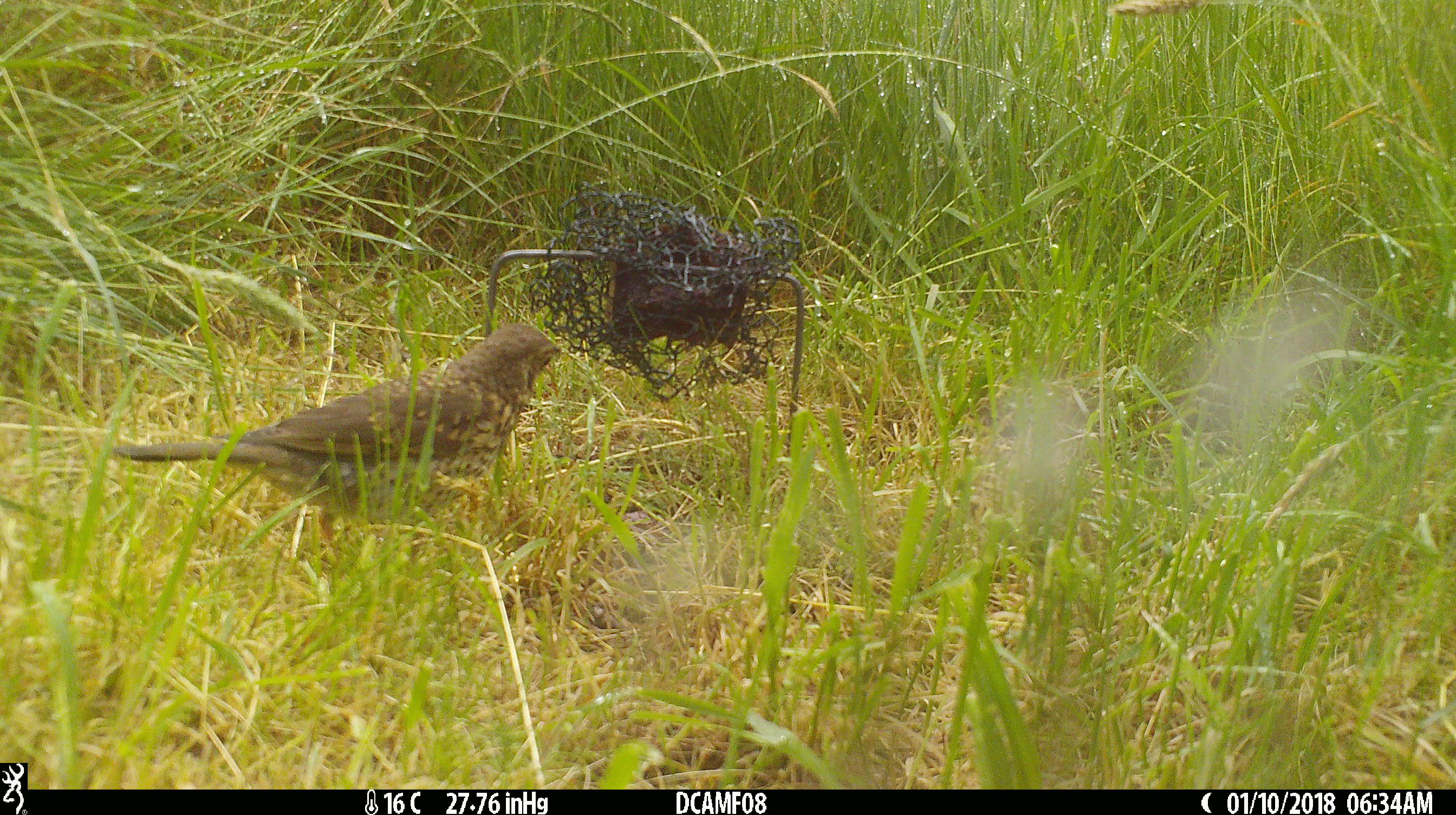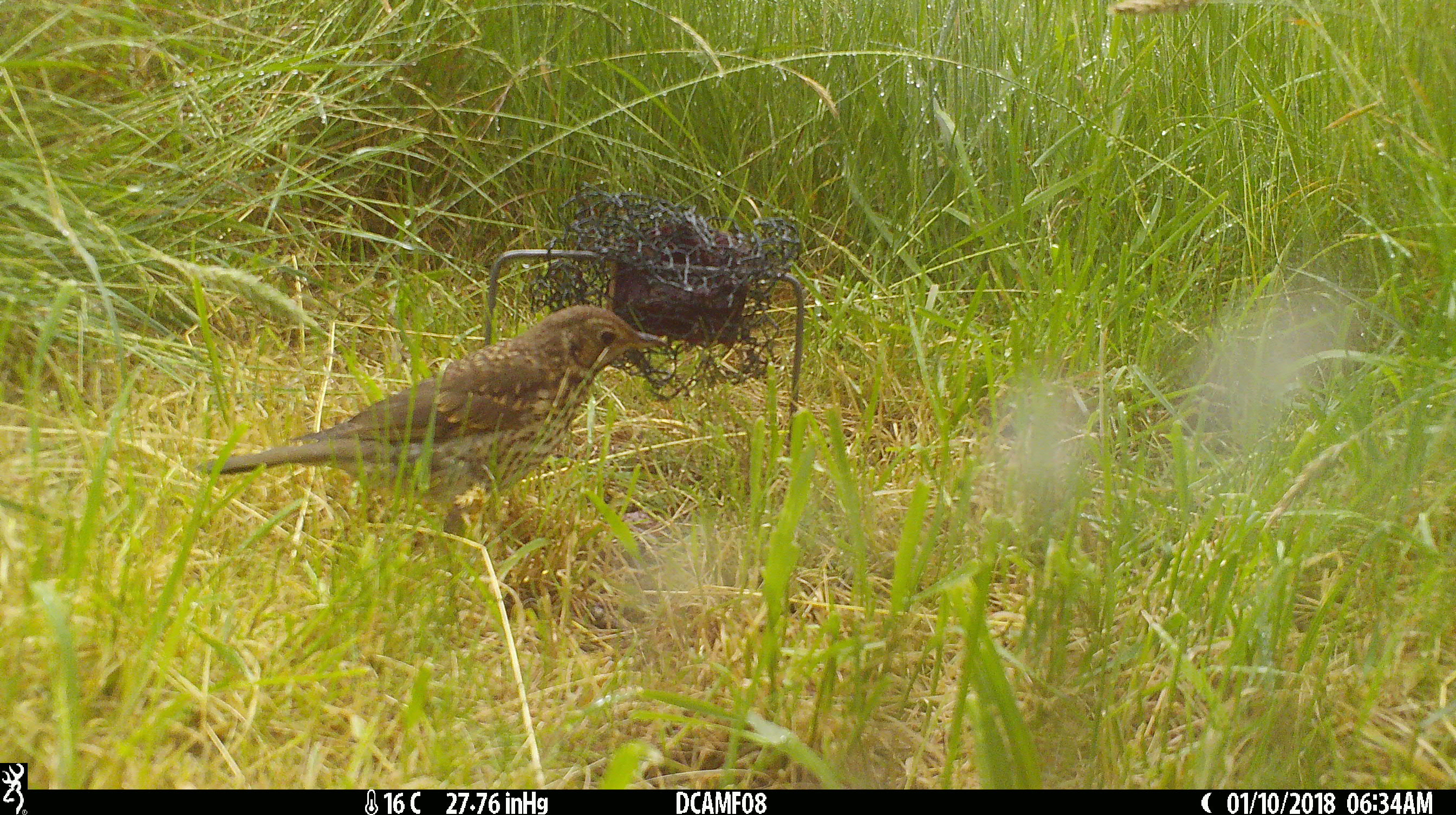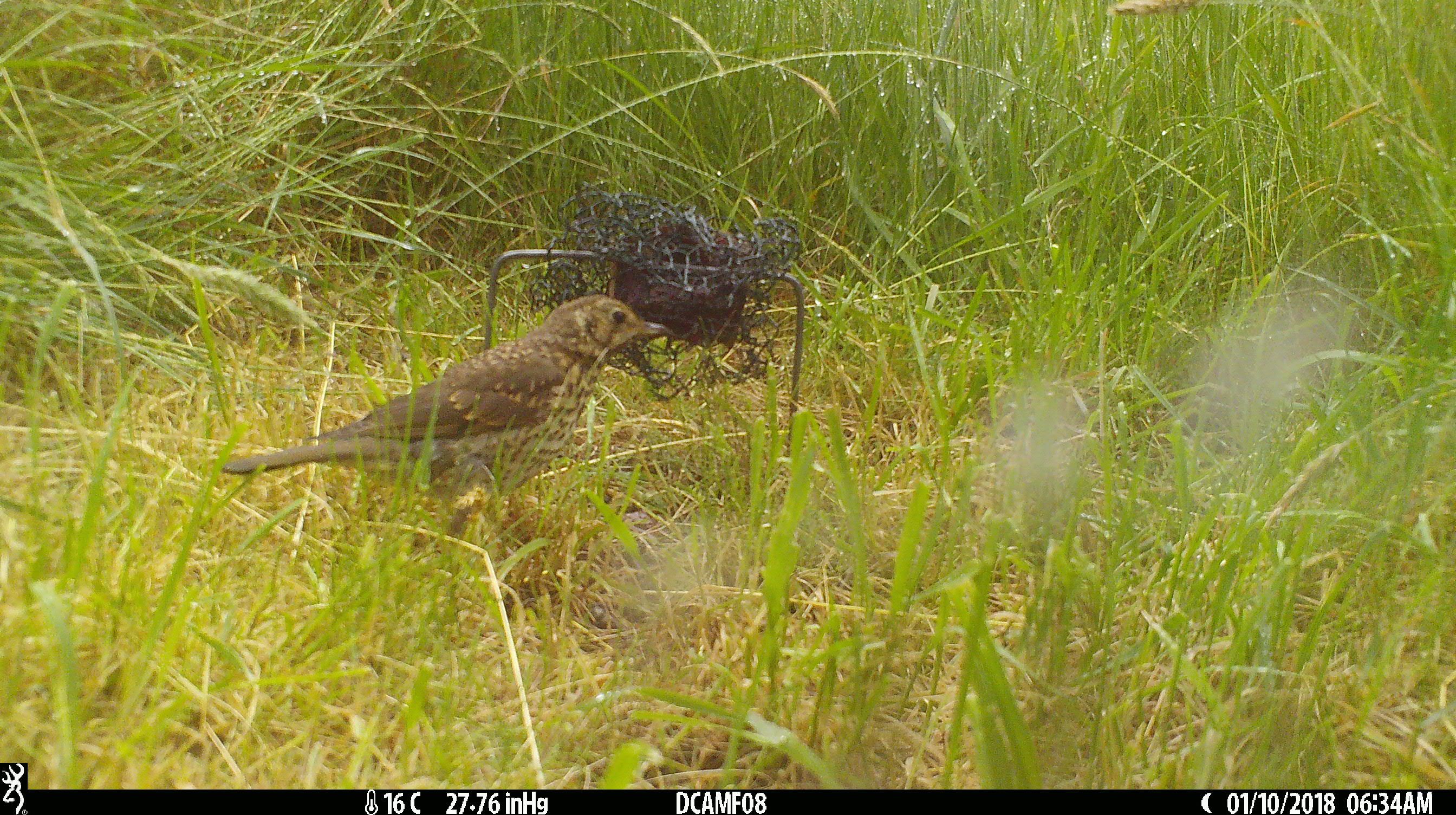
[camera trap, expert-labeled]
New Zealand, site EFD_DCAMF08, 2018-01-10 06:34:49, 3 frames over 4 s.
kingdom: Animalia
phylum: Chordata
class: Aves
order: Passeriformes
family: Turdidae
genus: Turdus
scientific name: Turdus philomelos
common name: song thrush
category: thrush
Thrush (song thrush) (Turdus philomelos).